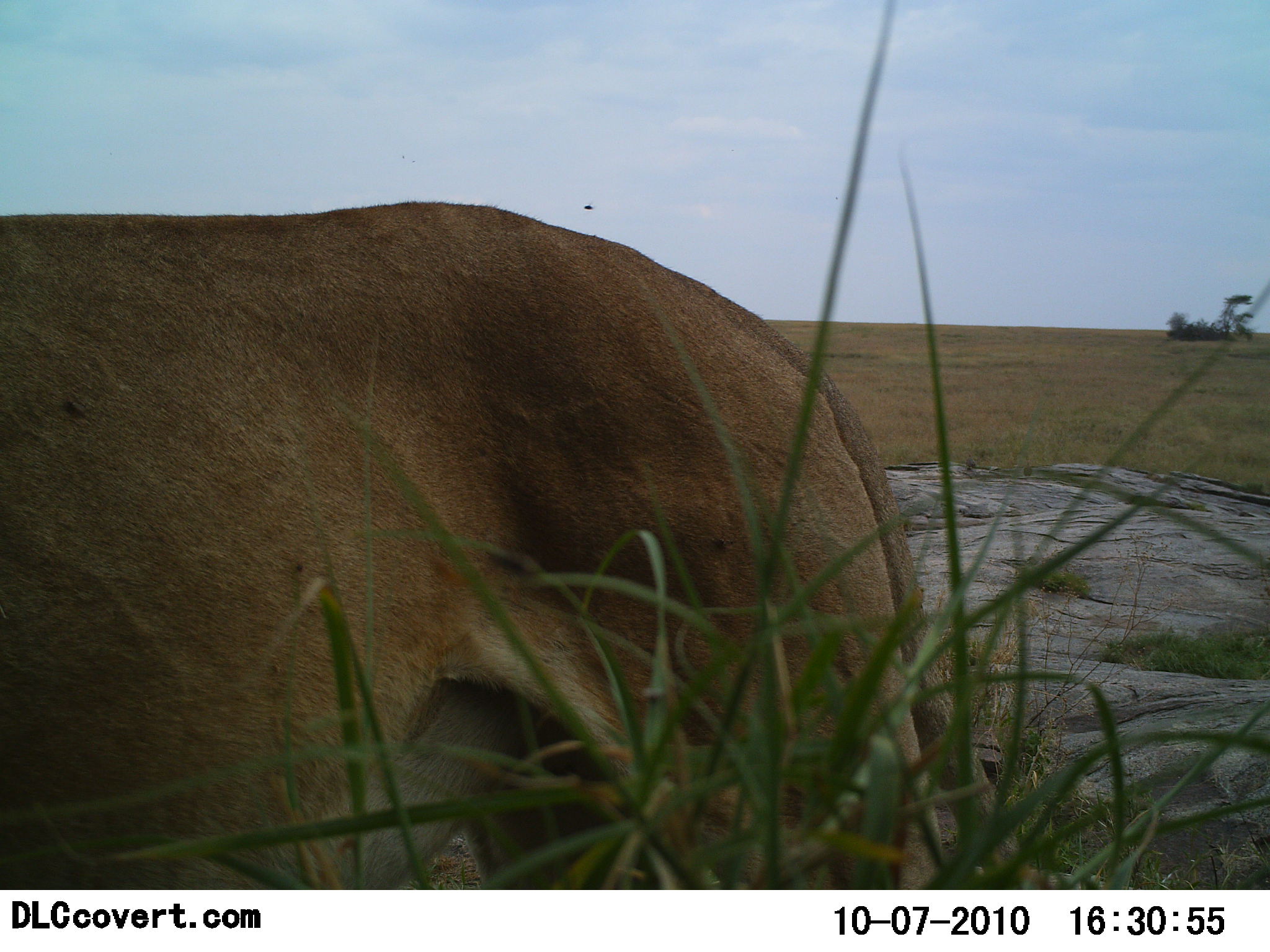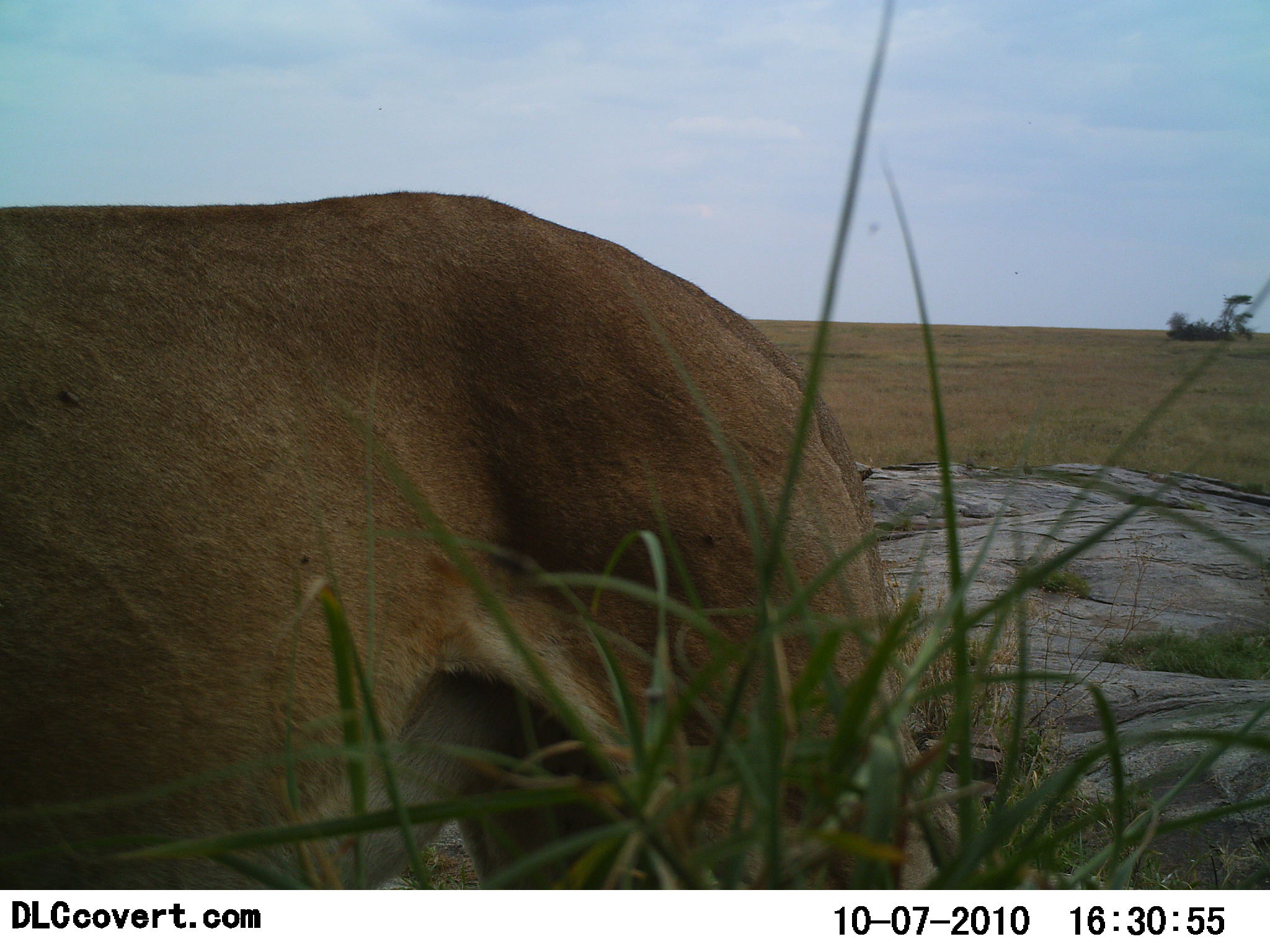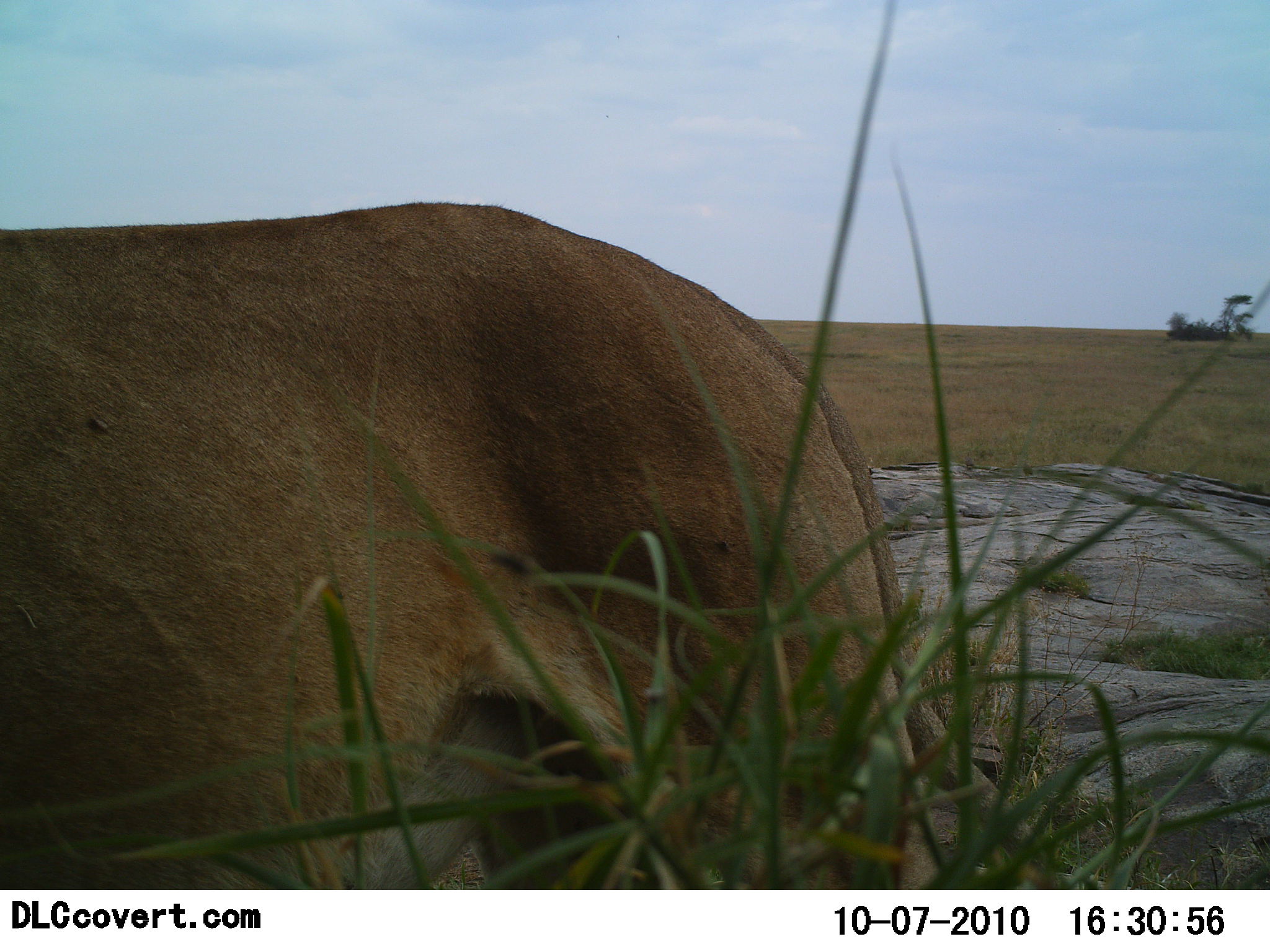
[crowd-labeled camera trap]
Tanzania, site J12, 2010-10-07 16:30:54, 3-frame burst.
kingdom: Animalia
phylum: Chordata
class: Mammalia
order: Carnivora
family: Felidae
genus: Panthera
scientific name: Panthera leo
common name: lion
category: lionfemale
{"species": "lionfemale (lion) (Panthera leo)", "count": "1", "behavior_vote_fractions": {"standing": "88%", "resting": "0%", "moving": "12%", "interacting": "0%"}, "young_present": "0%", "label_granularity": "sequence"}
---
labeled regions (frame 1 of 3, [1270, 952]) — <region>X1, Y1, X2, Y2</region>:
animal: <region>0, 196, 1031, 891</region>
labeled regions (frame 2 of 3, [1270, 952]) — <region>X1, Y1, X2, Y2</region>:
animal: <region>0, 187, 1047, 890</region>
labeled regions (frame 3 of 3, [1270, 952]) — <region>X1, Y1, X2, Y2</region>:
animal: <region>0, 202, 1053, 892</region>